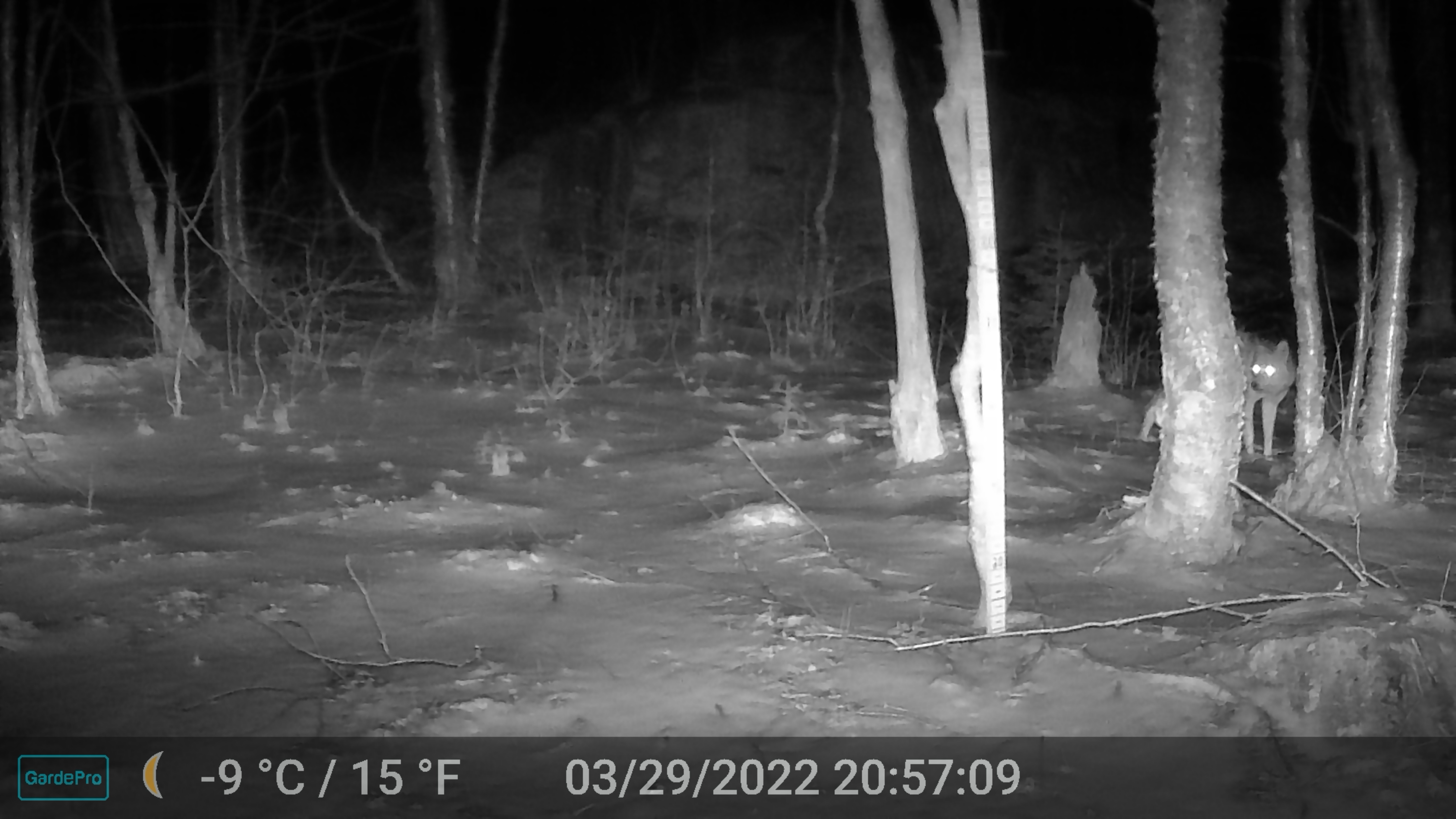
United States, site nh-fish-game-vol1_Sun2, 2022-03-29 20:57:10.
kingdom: Animalia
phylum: Chordata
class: Mammalia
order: Carnivora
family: Canidae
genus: Canis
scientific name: Canis latrans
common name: coyote